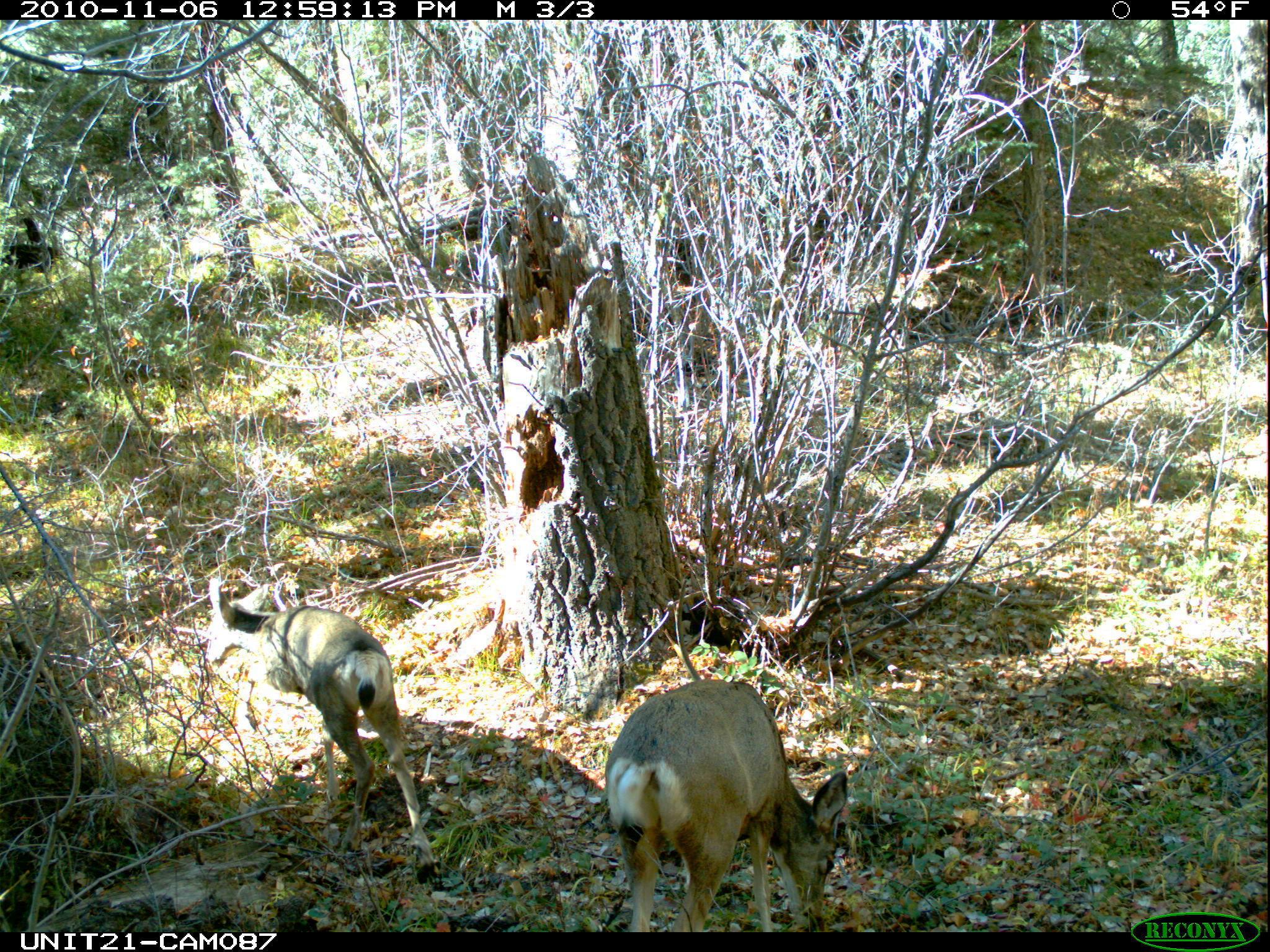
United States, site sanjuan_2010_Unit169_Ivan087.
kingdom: Animalia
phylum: Chordata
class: Mammalia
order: Artiodactyla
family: Cervidae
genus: Odocoileus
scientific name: Odocoileus hemionus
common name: mule deer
Odocoileus hemionus (mule deer).